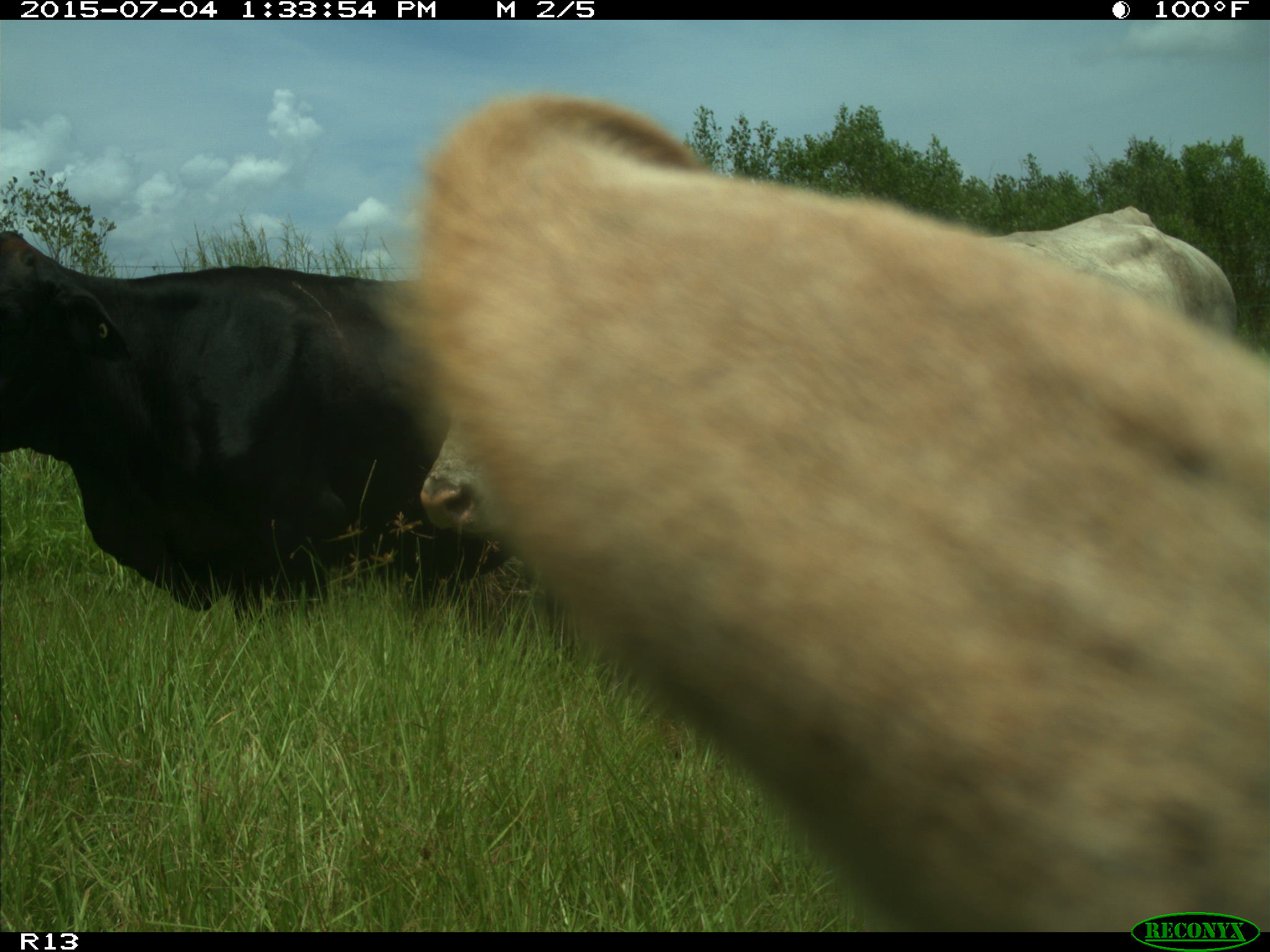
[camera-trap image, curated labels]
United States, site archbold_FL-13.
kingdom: Animalia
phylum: Chordata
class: Mammalia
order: Artiodactyla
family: Bovidae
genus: Bos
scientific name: Bos taurus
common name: domestic cow